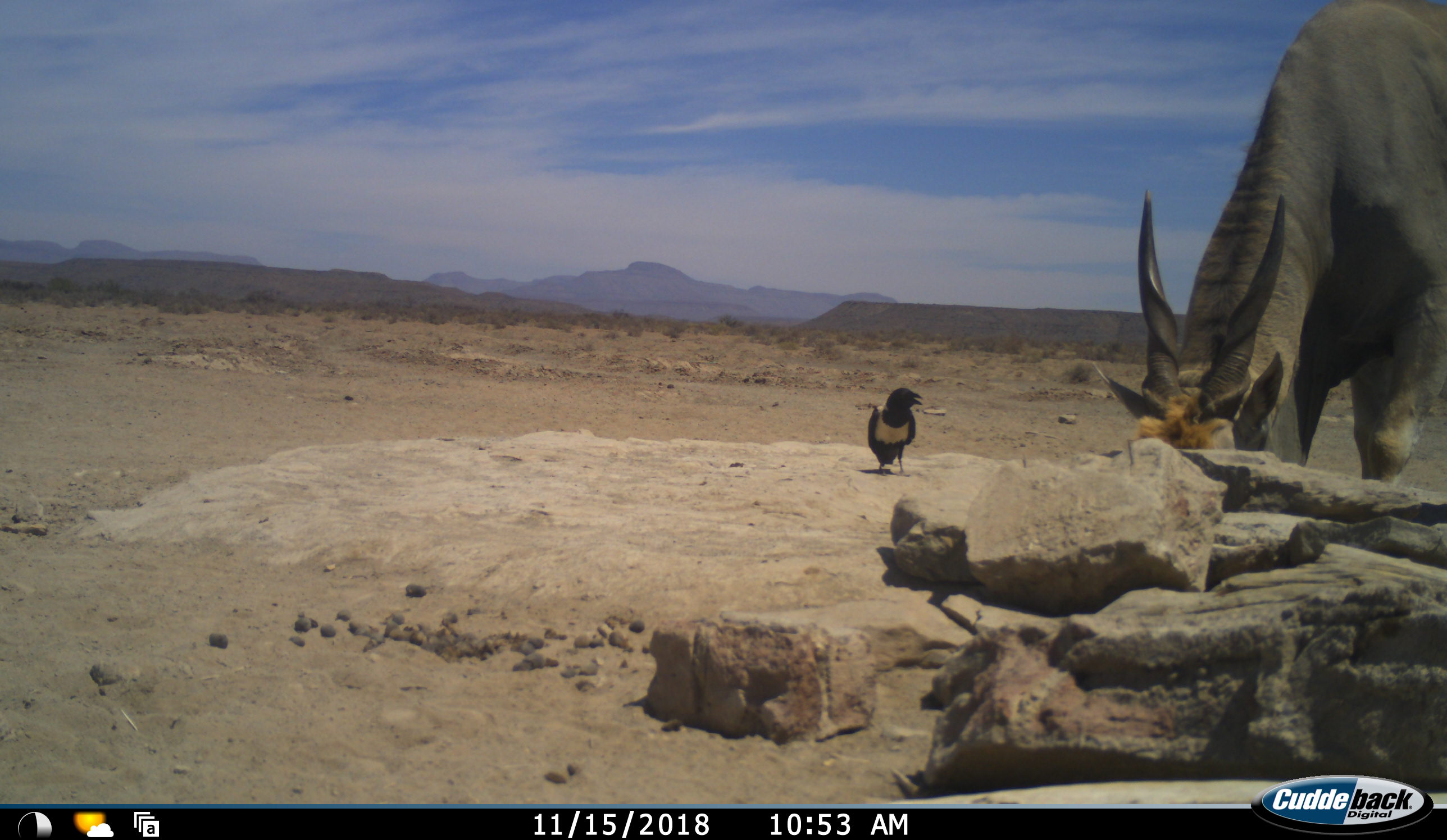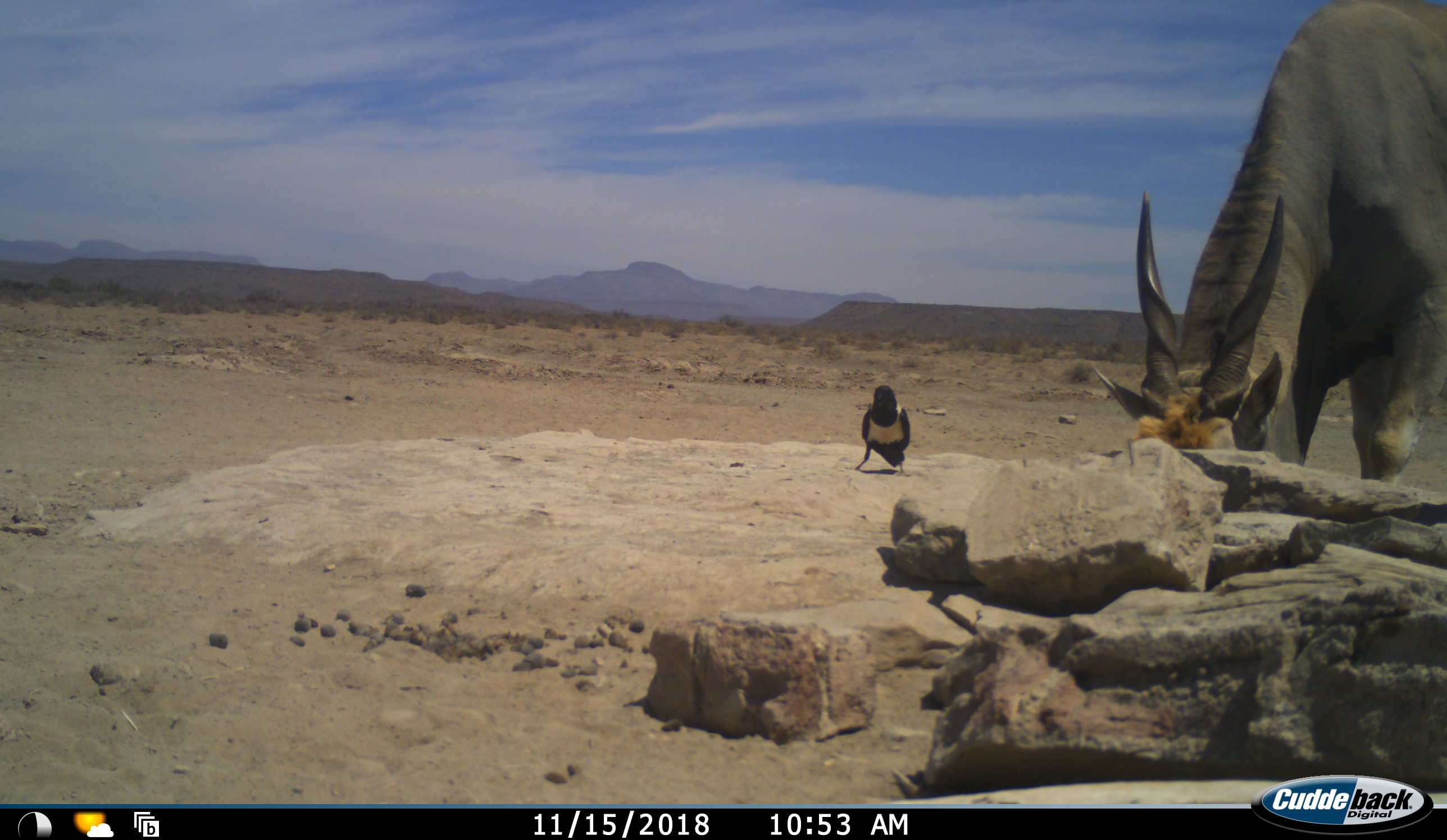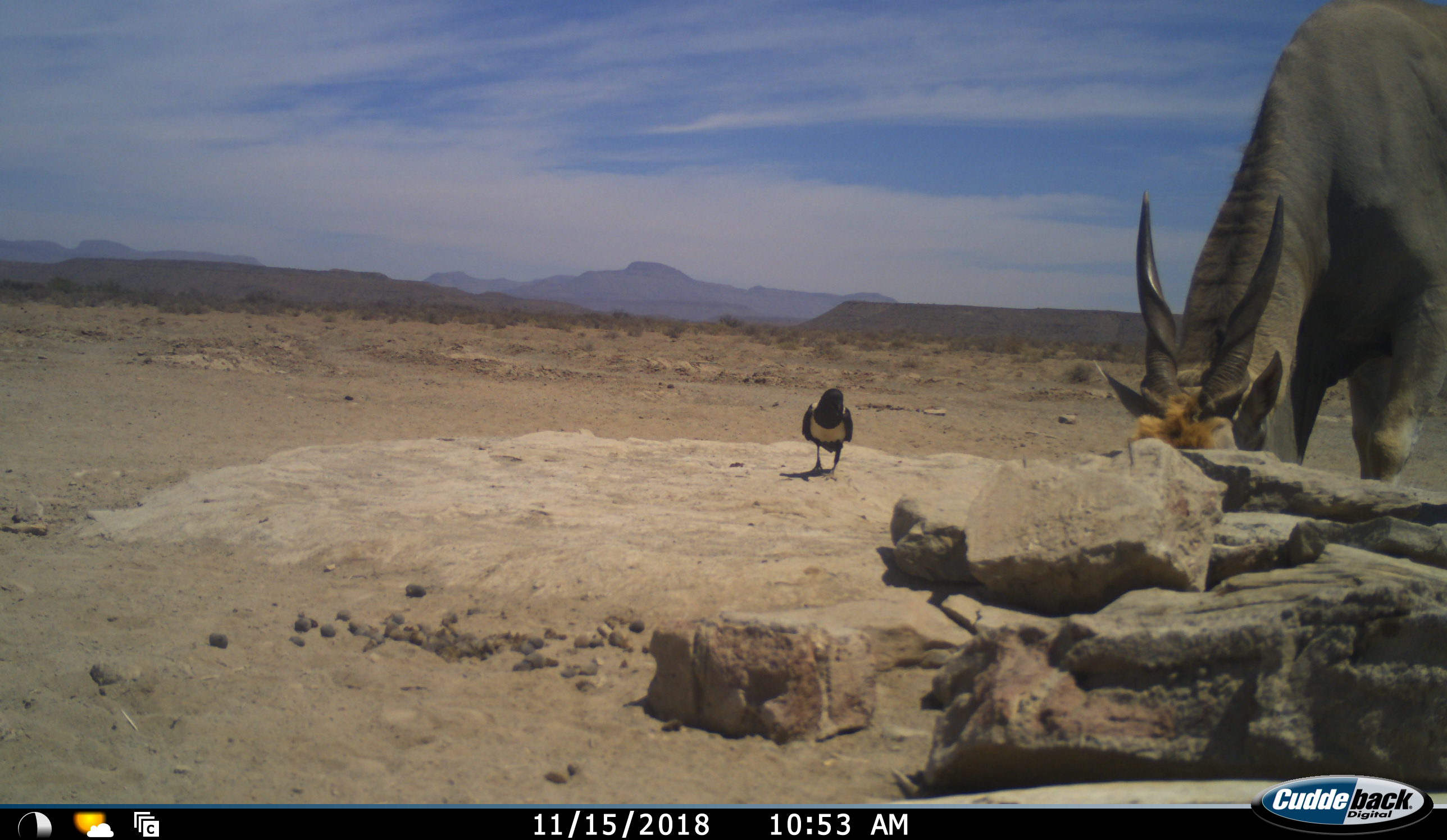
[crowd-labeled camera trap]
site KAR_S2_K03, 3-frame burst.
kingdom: Animalia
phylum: Chordata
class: Aves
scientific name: Aves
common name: bird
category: birdother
Birdother (bird) (Aves), count 1. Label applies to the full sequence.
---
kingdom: Animalia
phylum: Chordata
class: Mammalia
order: Artiodactyla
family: Bovidae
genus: Tragelaphus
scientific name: Tragelaphus oryx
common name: eland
Eland (Tragelaphus oryx), count 1. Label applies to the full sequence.